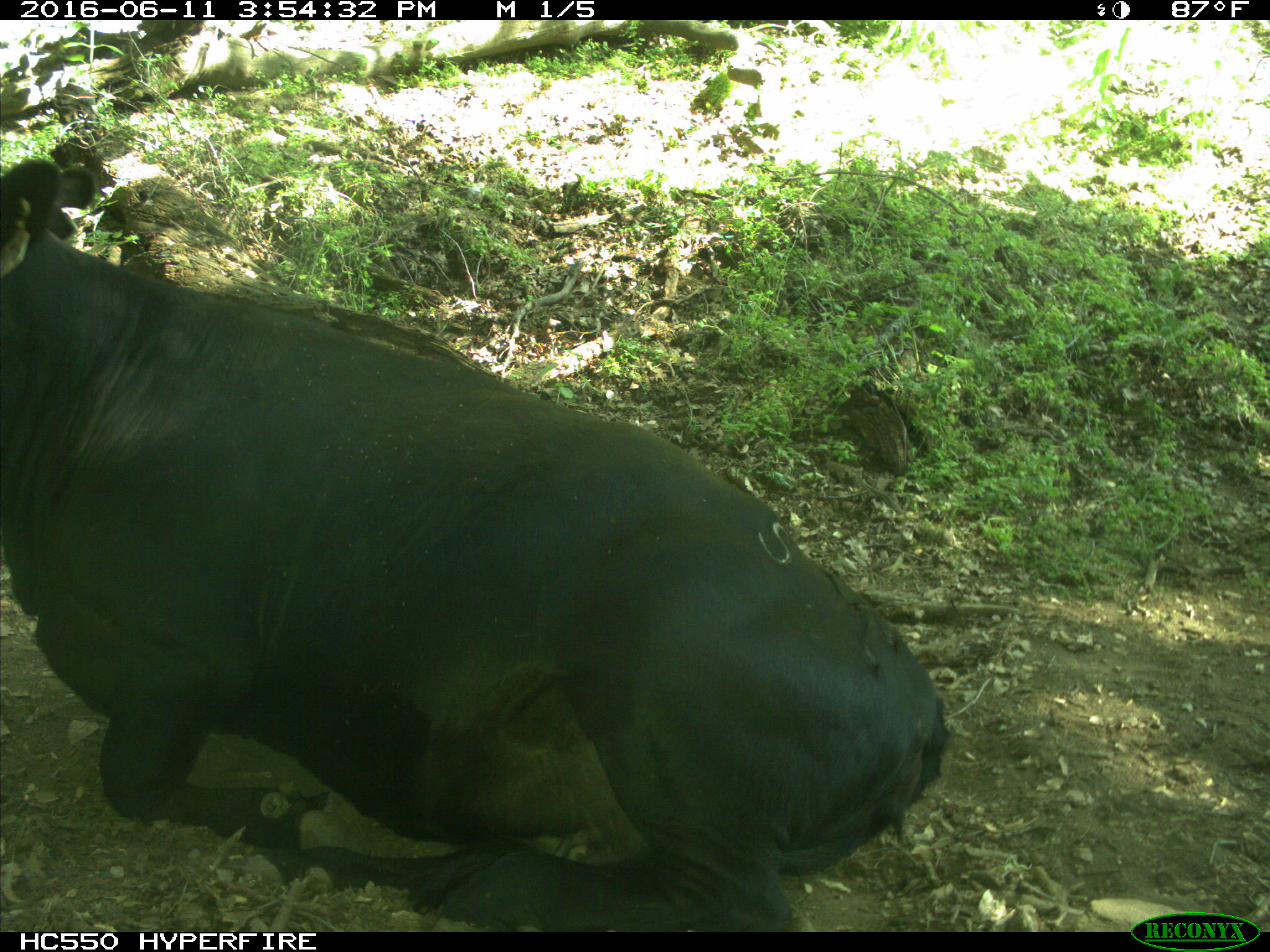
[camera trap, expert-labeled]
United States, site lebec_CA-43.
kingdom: Animalia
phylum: Chordata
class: Mammalia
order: Artiodactyla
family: Bovidae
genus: Bos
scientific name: Bos taurus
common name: domestic cow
Bos taurus (domestic cow).